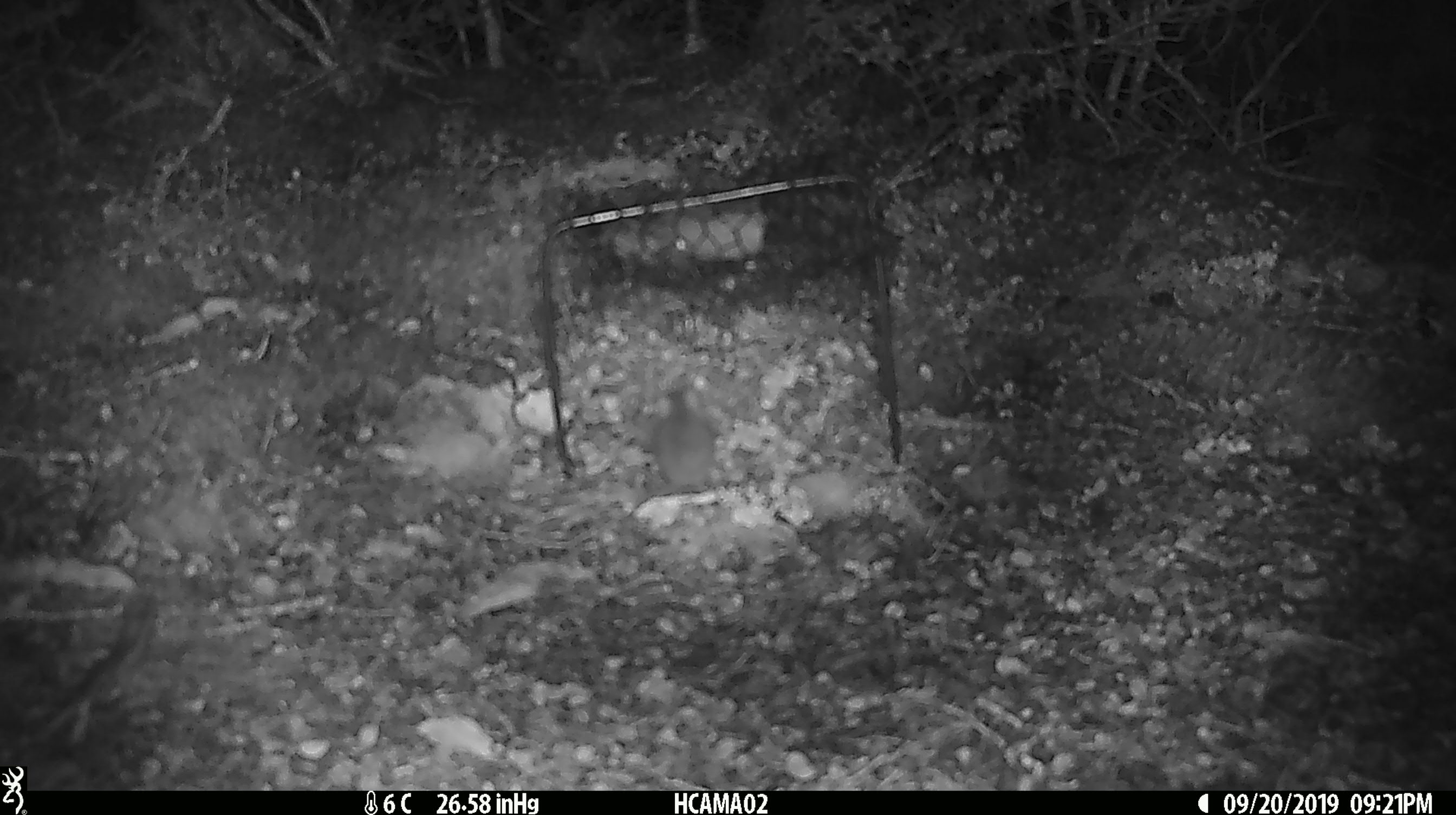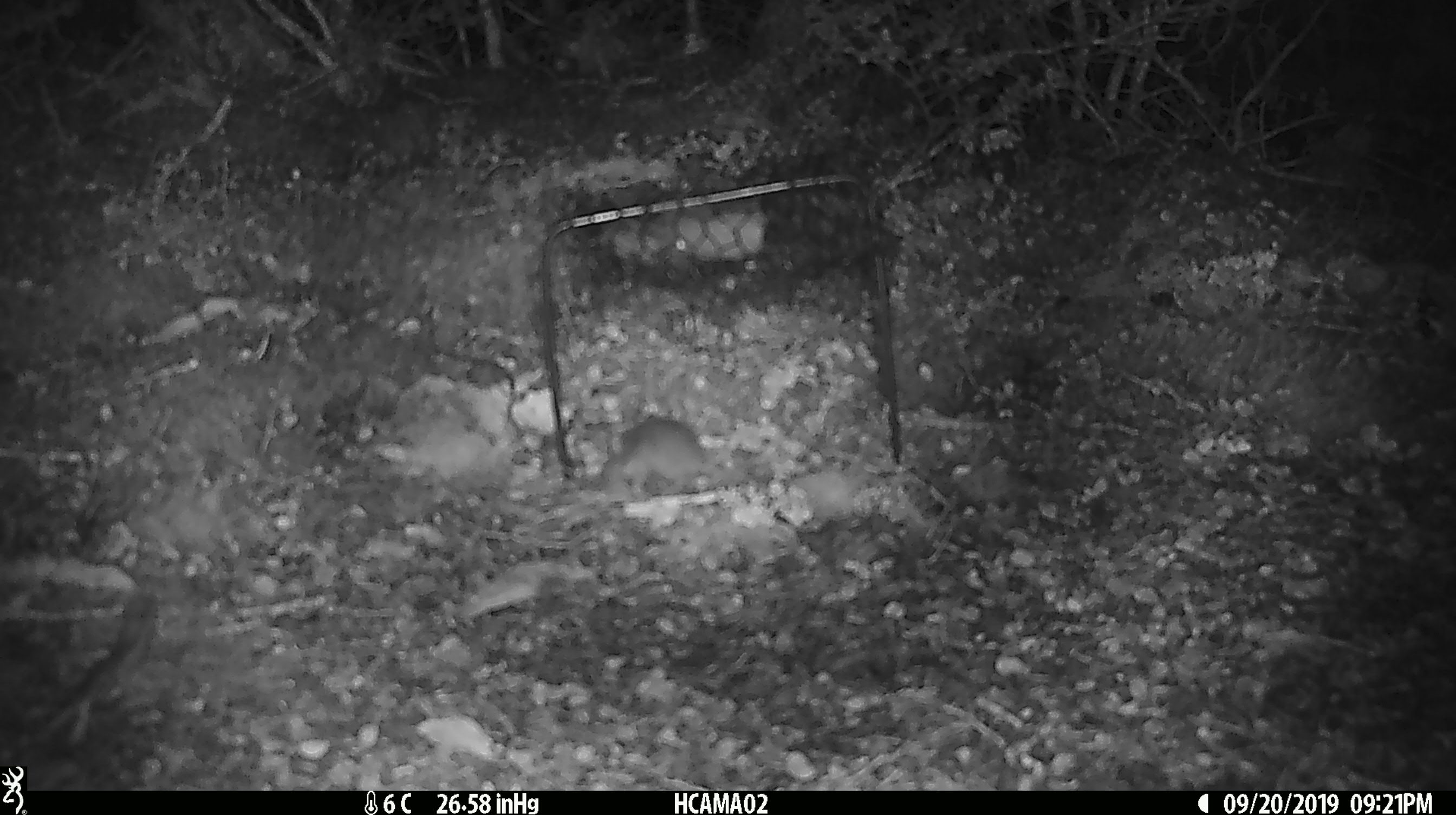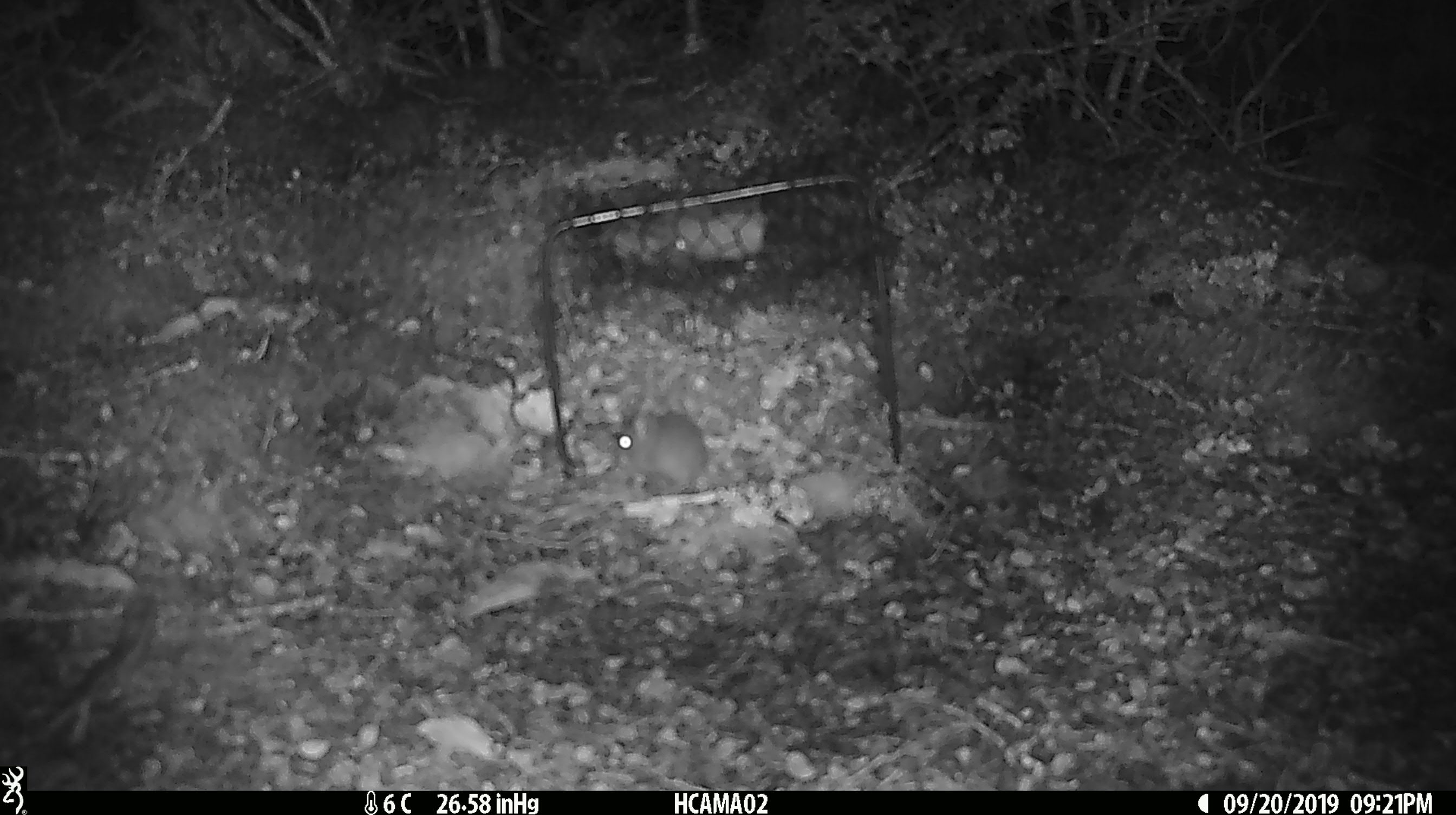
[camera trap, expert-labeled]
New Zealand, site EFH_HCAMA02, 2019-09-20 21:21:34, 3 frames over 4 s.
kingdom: Animalia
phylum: Chordata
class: Mammalia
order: Rodentia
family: Muridae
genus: Mus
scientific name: Mus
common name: mouse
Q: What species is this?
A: Mouse (Mus).